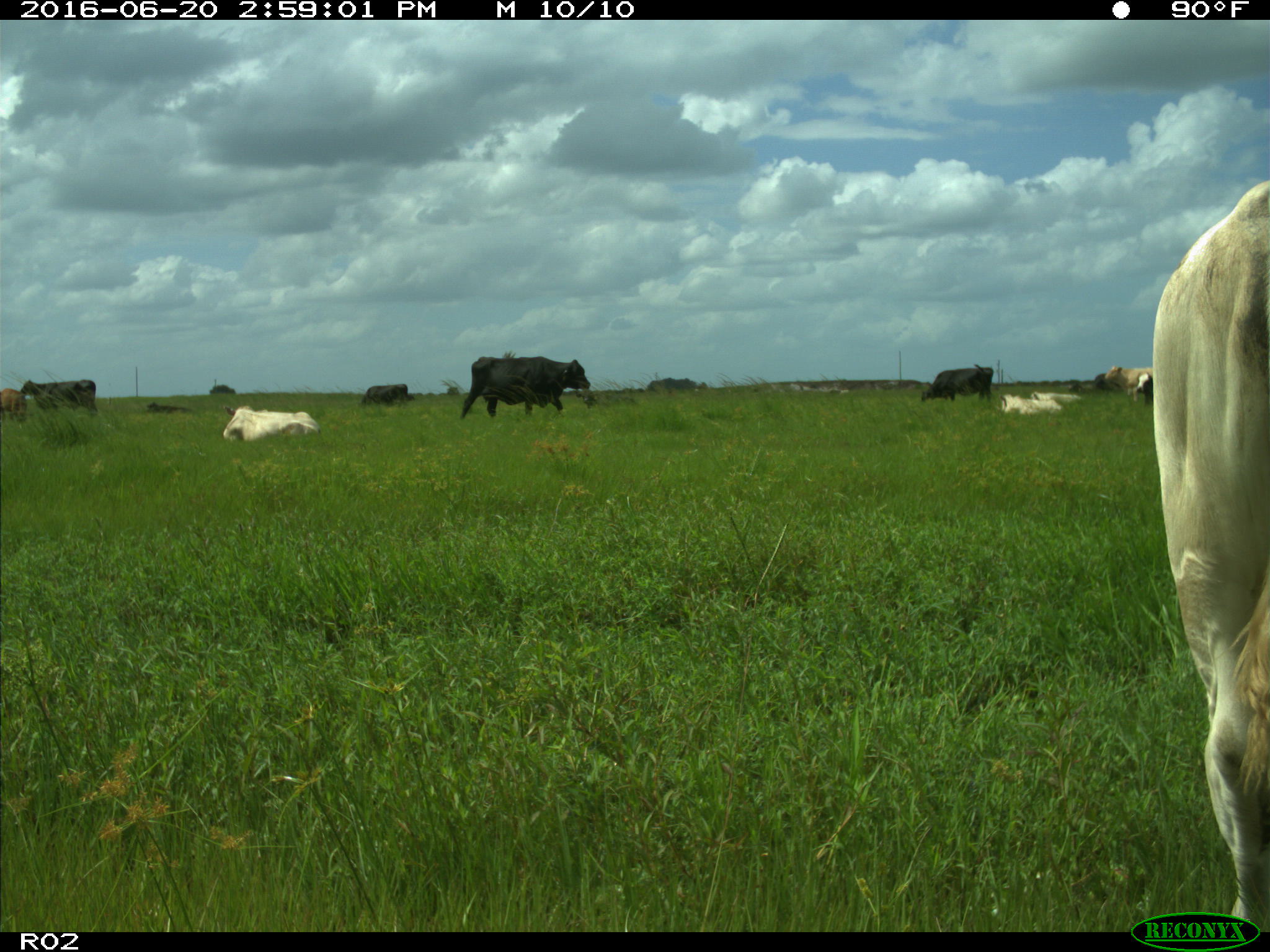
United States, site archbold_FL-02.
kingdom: Animalia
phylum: Chordata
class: Mammalia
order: Artiodactyla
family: Bovidae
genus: Bos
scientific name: Bos taurus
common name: domestic cow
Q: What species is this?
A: Bos taurus (domestic cow).